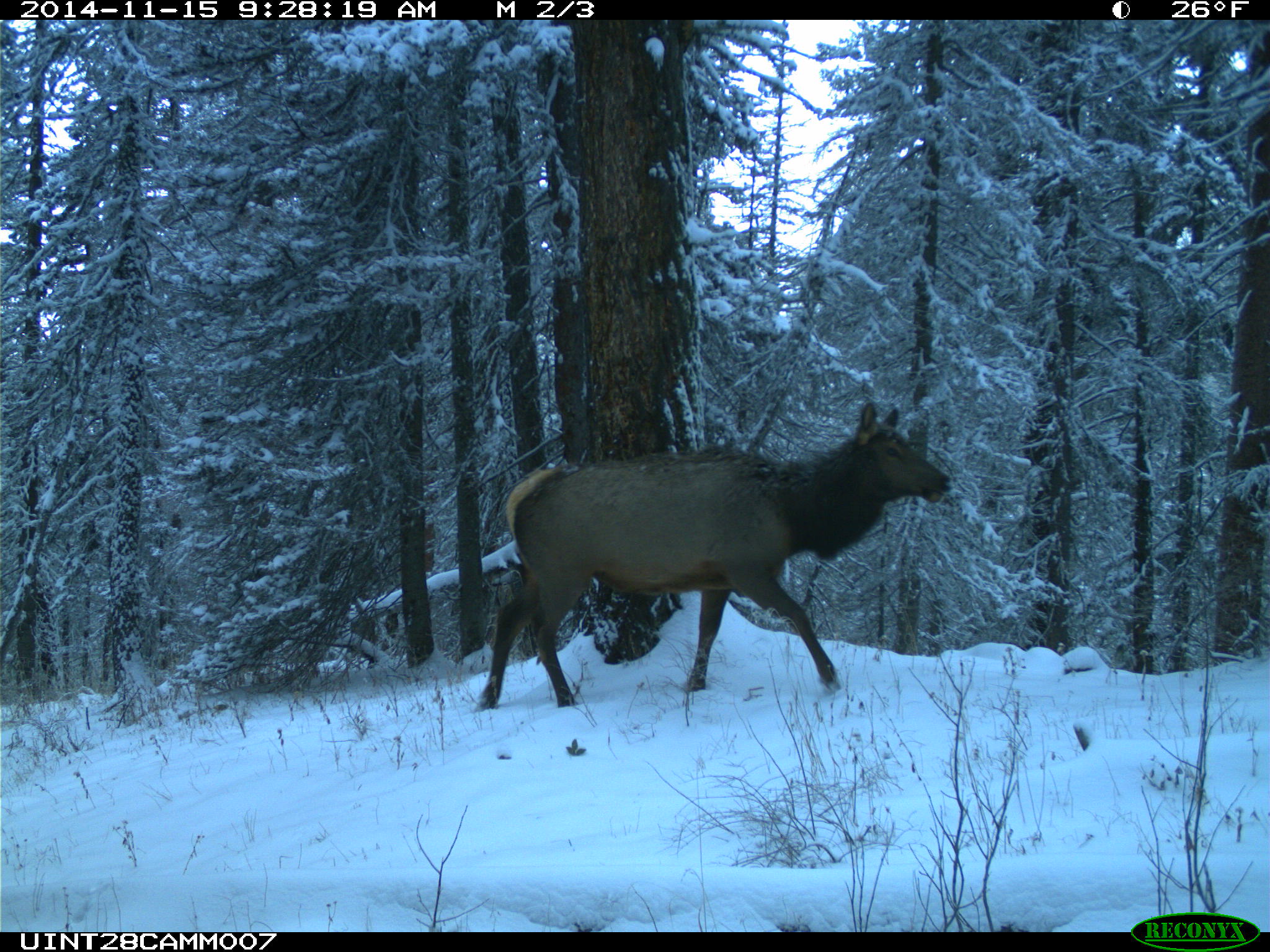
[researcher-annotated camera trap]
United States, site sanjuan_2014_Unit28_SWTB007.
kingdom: Animalia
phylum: Chordata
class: Mammalia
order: Artiodactyla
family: Cervidae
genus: Cervus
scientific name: Cervus elaphus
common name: red deer